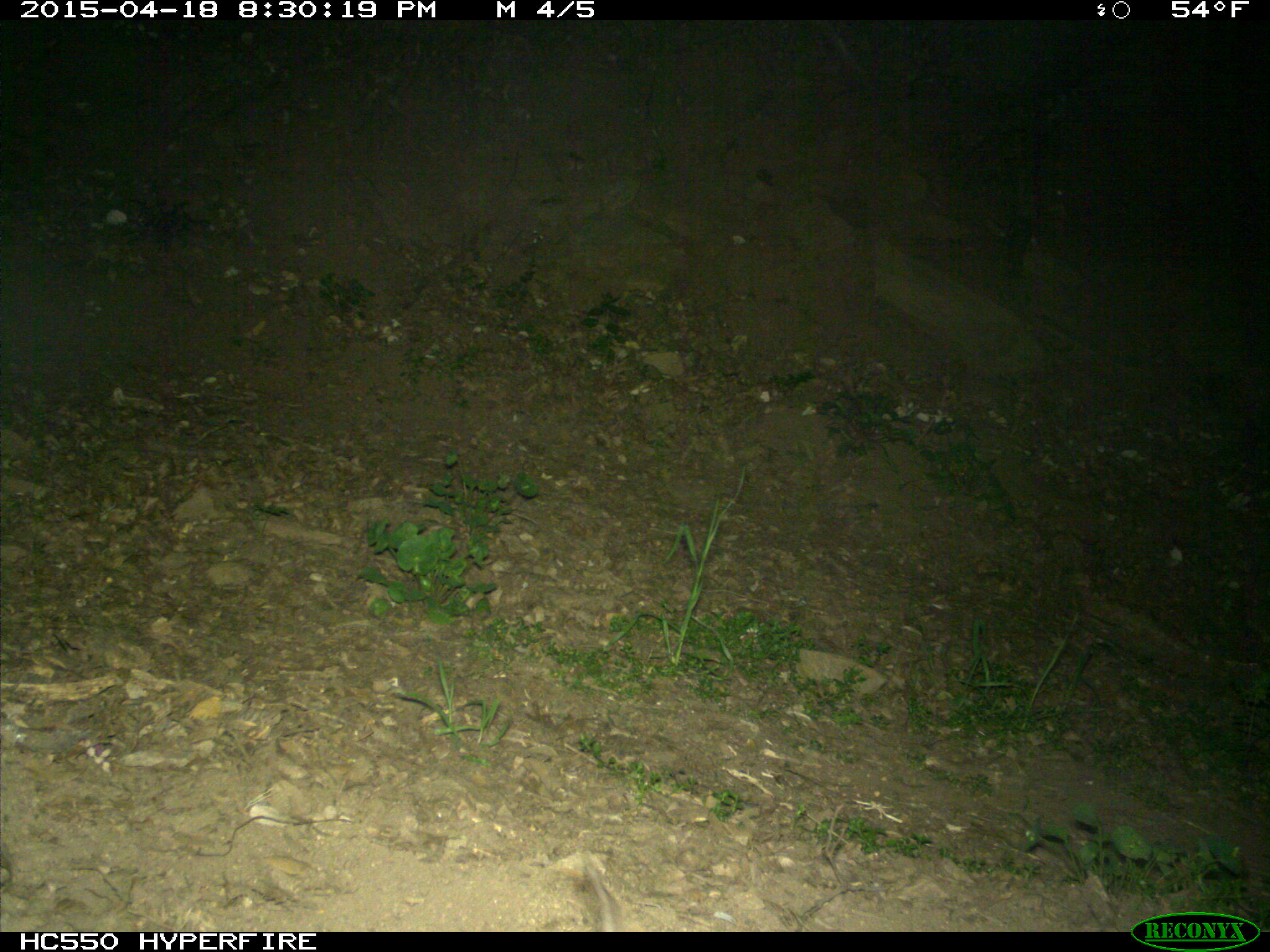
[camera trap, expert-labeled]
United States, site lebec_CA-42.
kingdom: Animalia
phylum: Chordata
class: Mammalia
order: Rodentia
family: Cricetidae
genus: Neotoma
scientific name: Neotoma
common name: pack rat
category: unidentified pack rat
Unidentified pack rat (pack rat) (Neotoma).